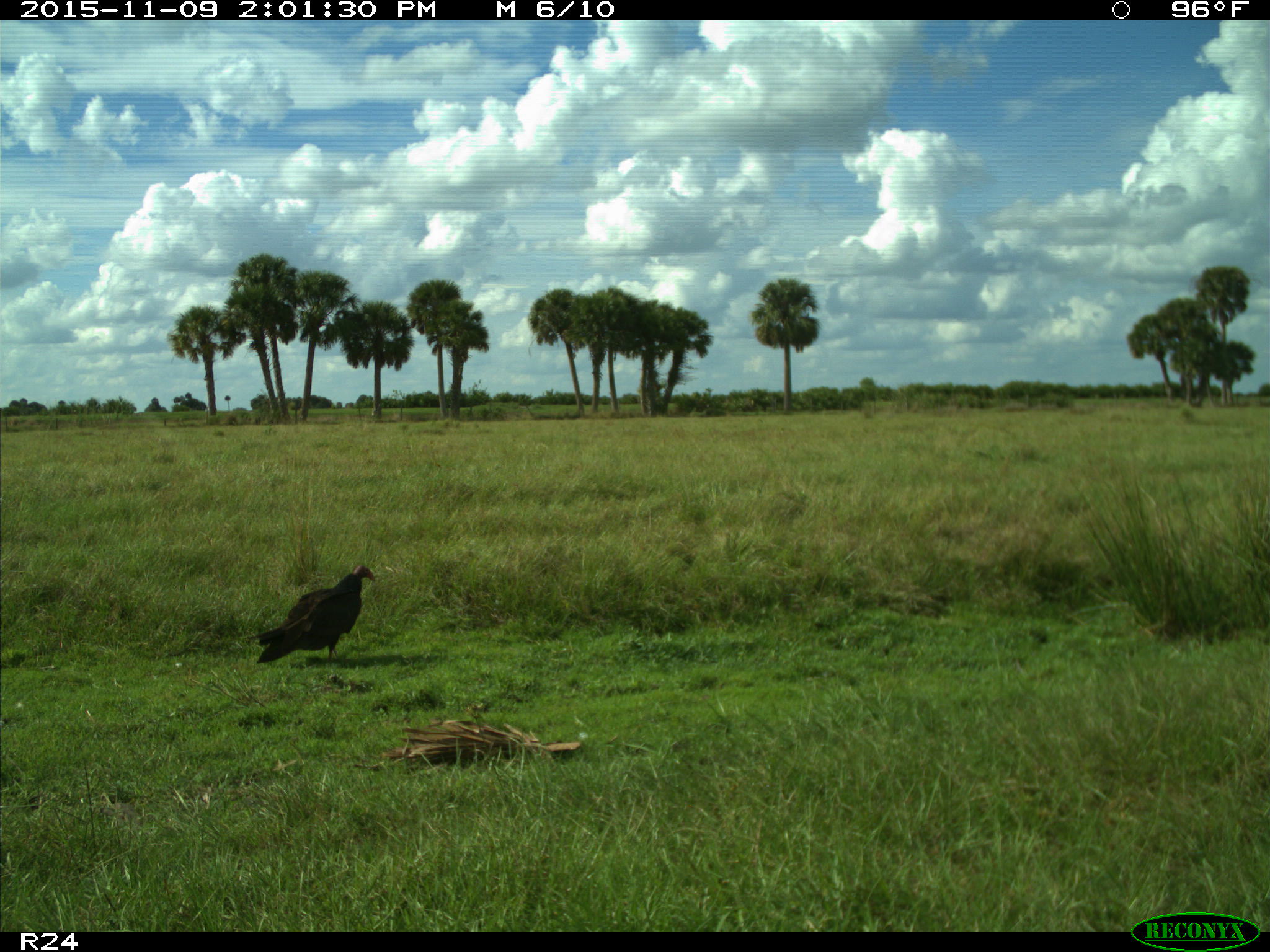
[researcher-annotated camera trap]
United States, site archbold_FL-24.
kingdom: Animalia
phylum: Chordata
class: Aves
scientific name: Aves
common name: birds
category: unidentified bird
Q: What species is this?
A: Unidentified bird (birds) (Aves).